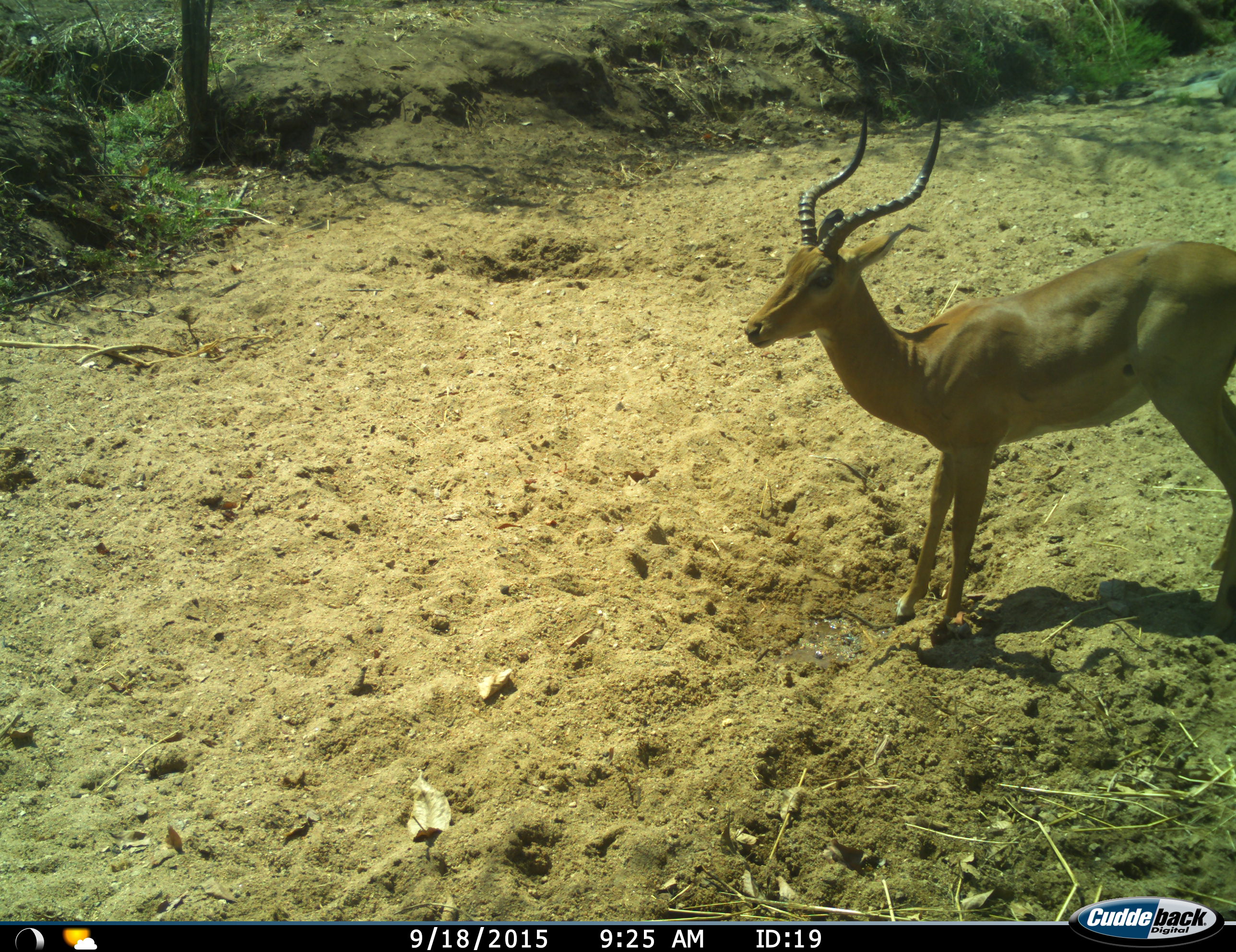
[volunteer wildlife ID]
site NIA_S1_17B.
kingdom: Animalia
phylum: Chordata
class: Mammalia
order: Artiodactyla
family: Bovidae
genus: Aepyceros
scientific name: Aepyceros melampus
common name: impala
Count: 1.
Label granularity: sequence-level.